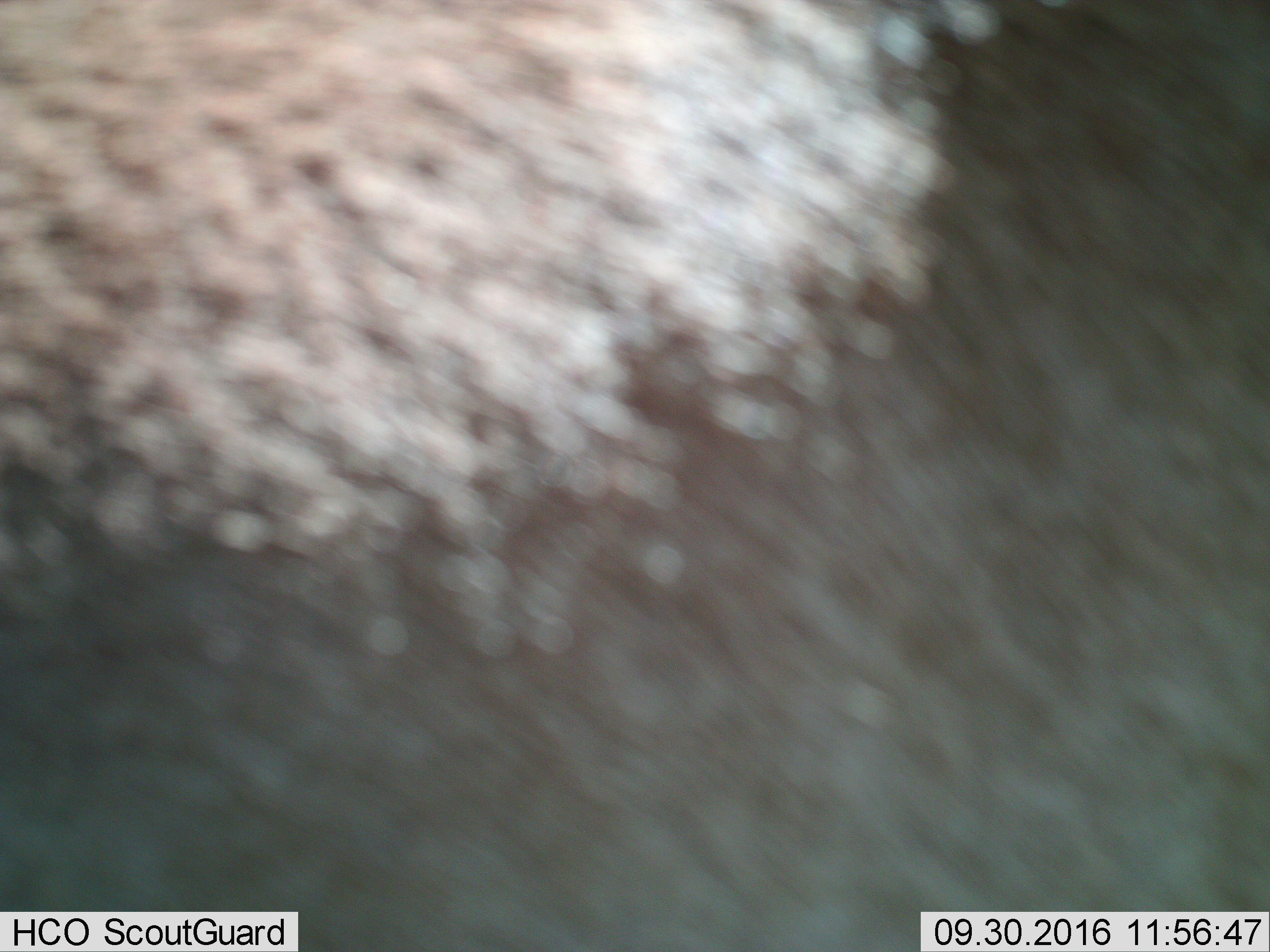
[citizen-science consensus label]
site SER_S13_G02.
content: unidentified animal